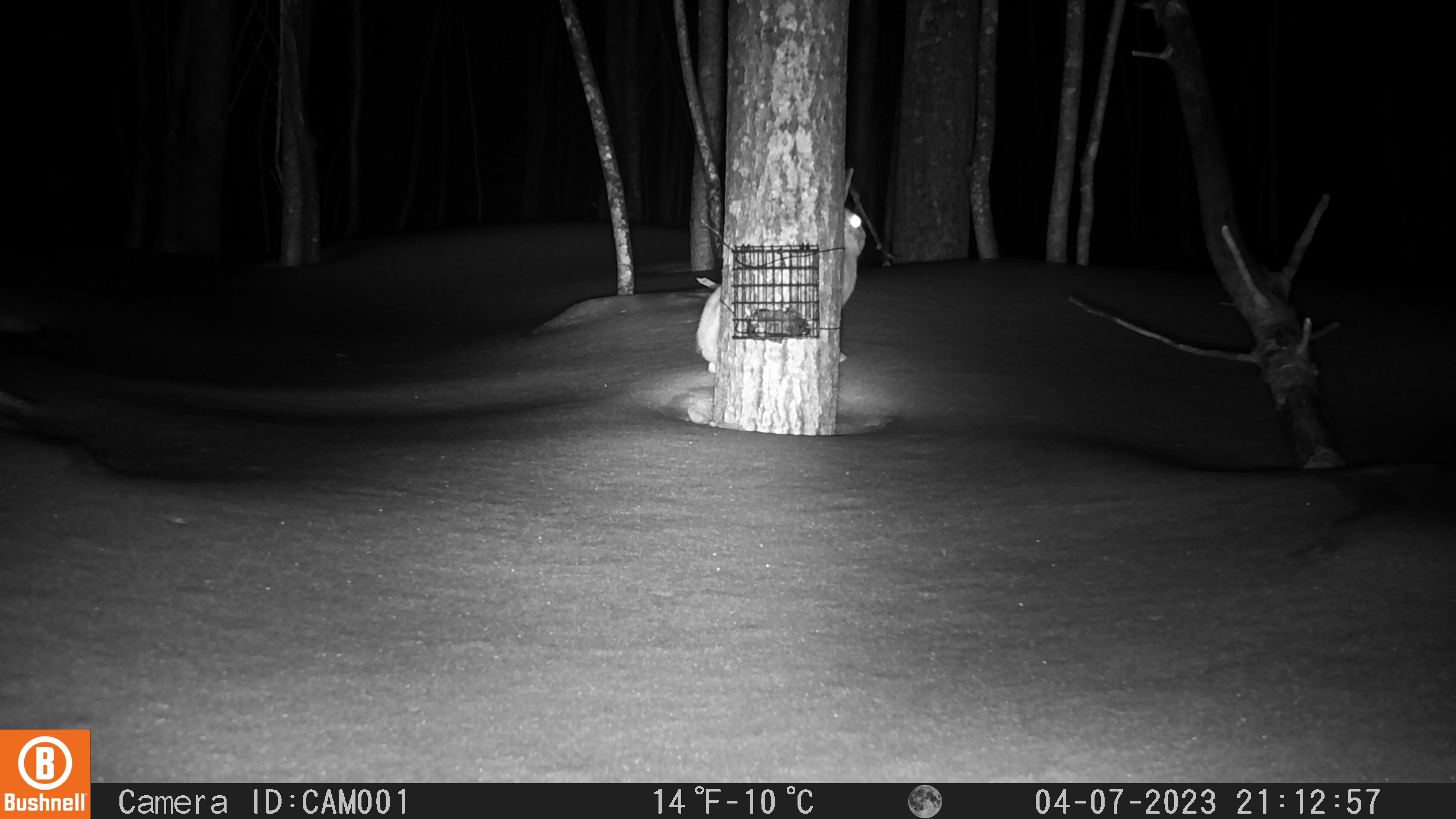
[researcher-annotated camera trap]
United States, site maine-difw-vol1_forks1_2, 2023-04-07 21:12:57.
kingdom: Animalia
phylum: Chordata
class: Mammalia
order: Lagomorpha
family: Leporidae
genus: Lepus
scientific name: Lepus americanus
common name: snowshoe hare